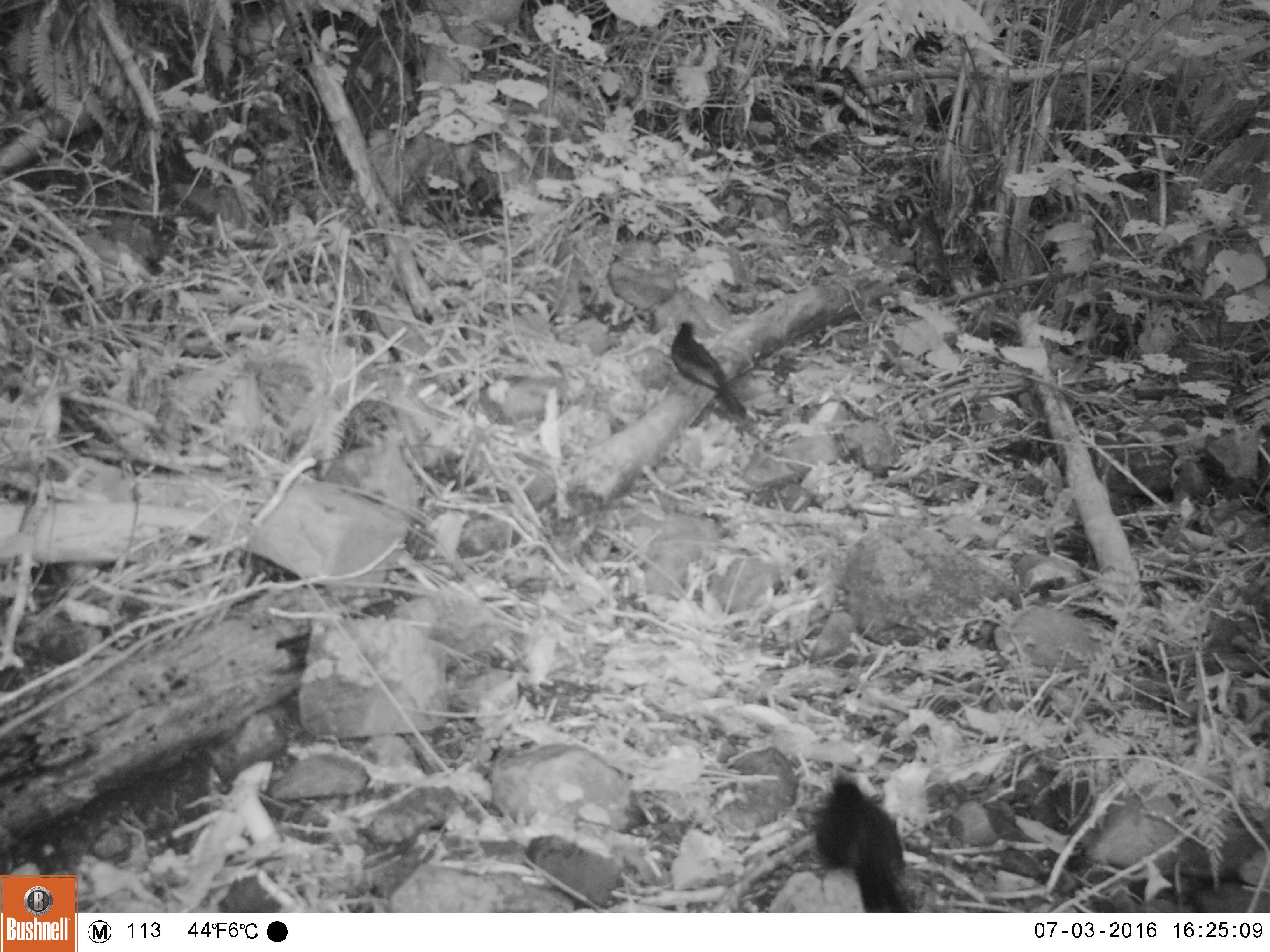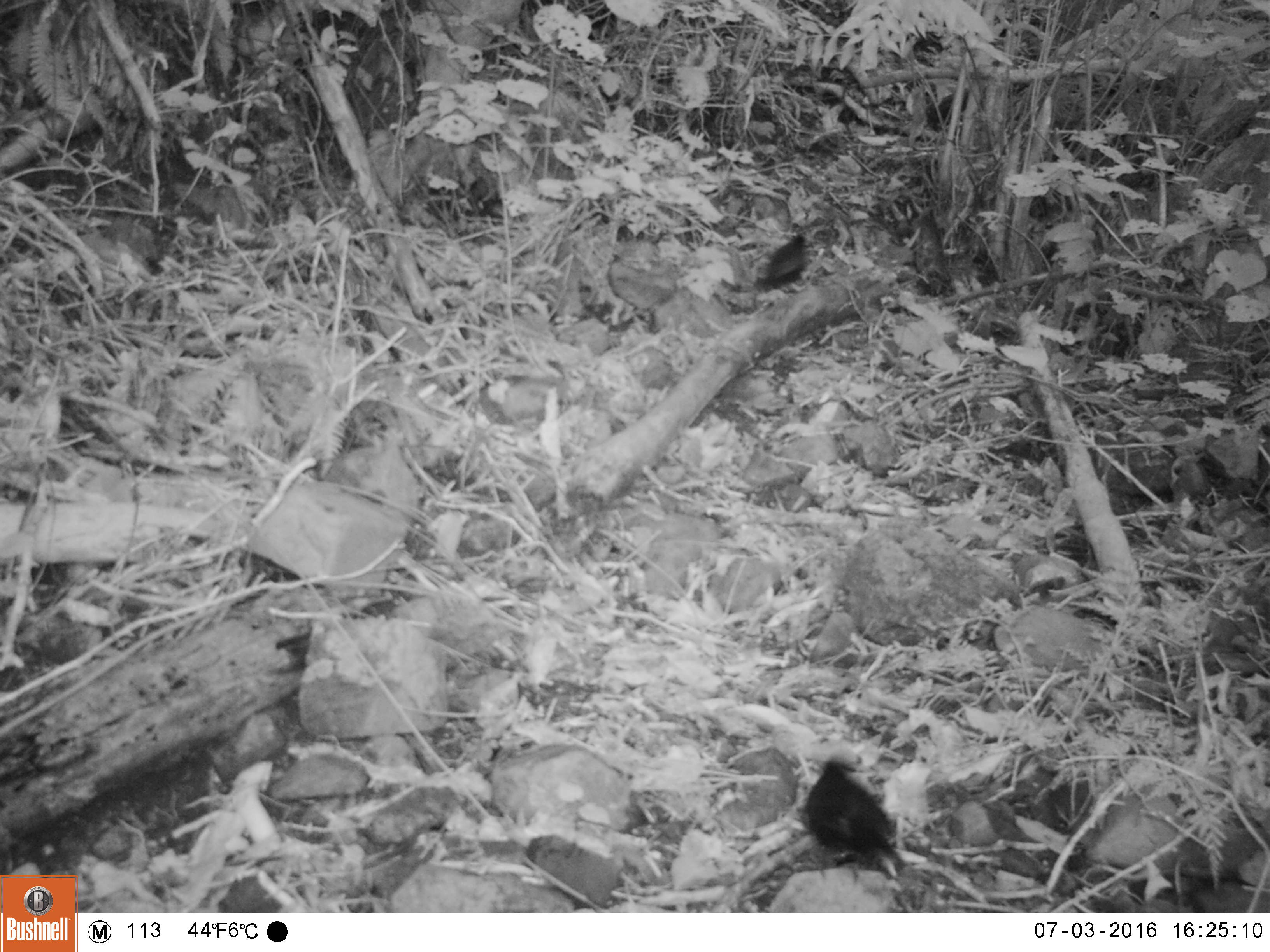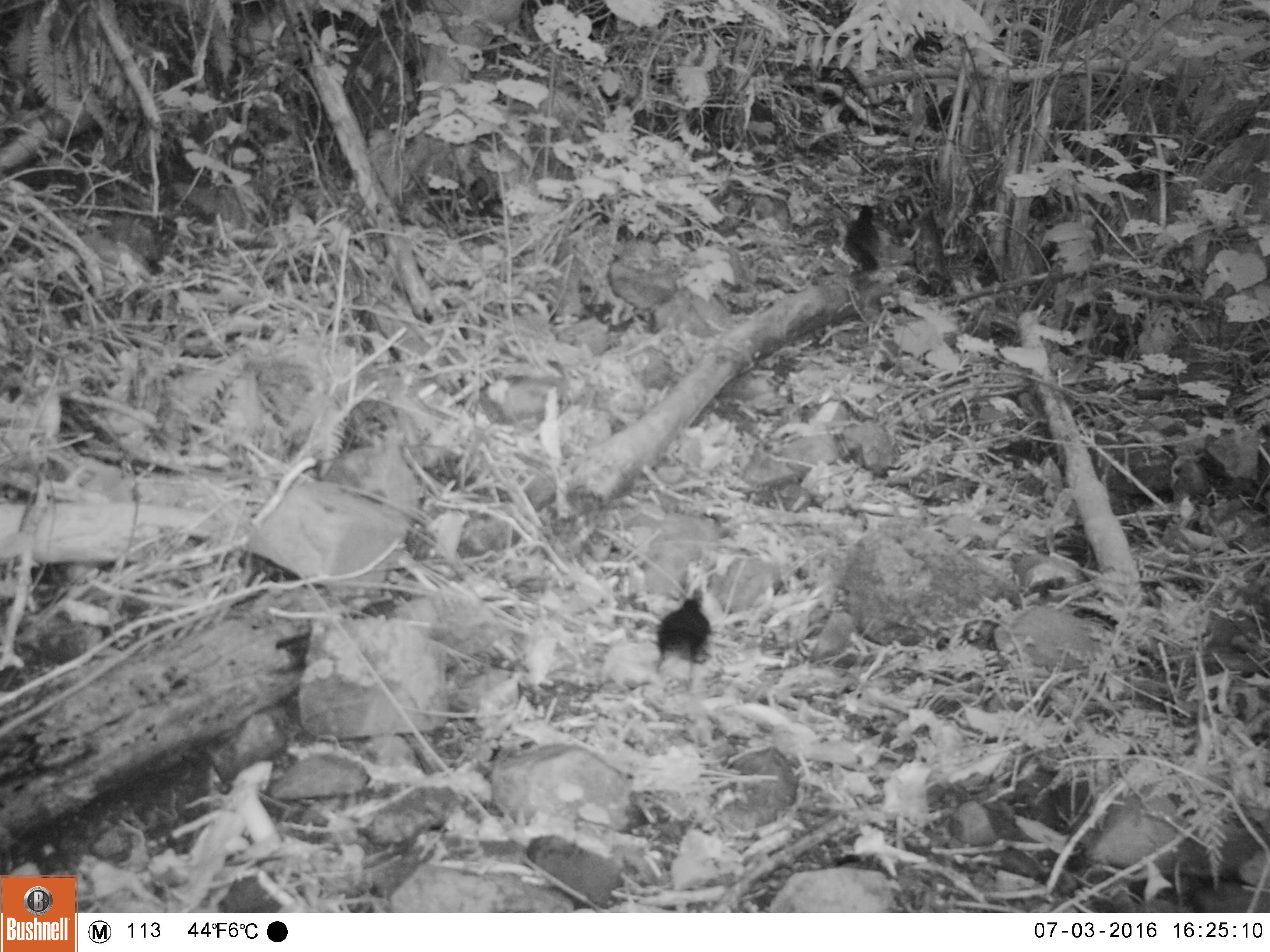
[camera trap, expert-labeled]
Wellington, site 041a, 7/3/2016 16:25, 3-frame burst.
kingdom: Animalia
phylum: Chordata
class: Aves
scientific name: Aves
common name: bird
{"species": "bird (Aves)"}